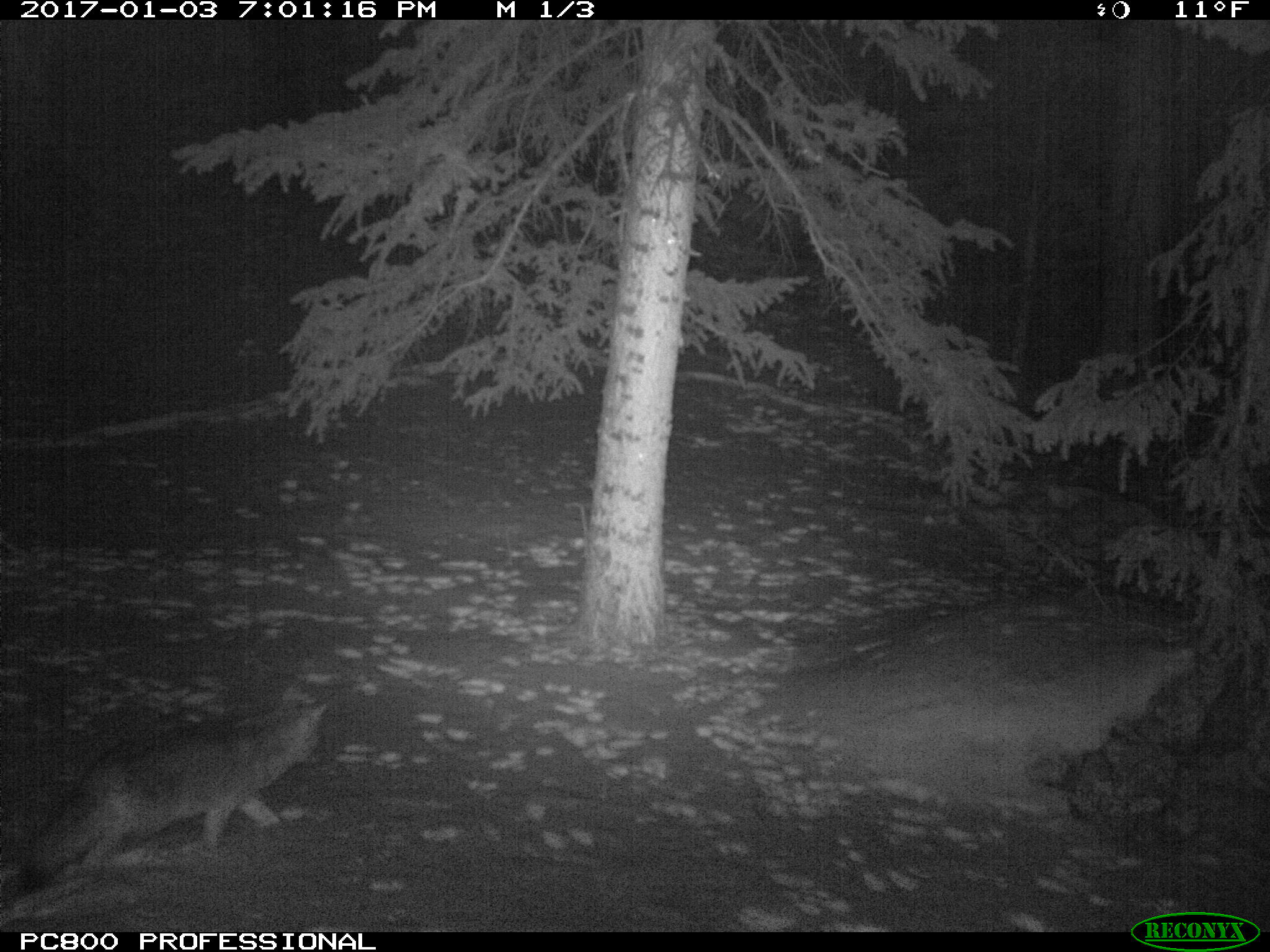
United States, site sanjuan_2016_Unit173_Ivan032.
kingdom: Animalia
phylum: Chordata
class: Mammalia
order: Carnivora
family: Canidae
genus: Canis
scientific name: Canis latrans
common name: coyote